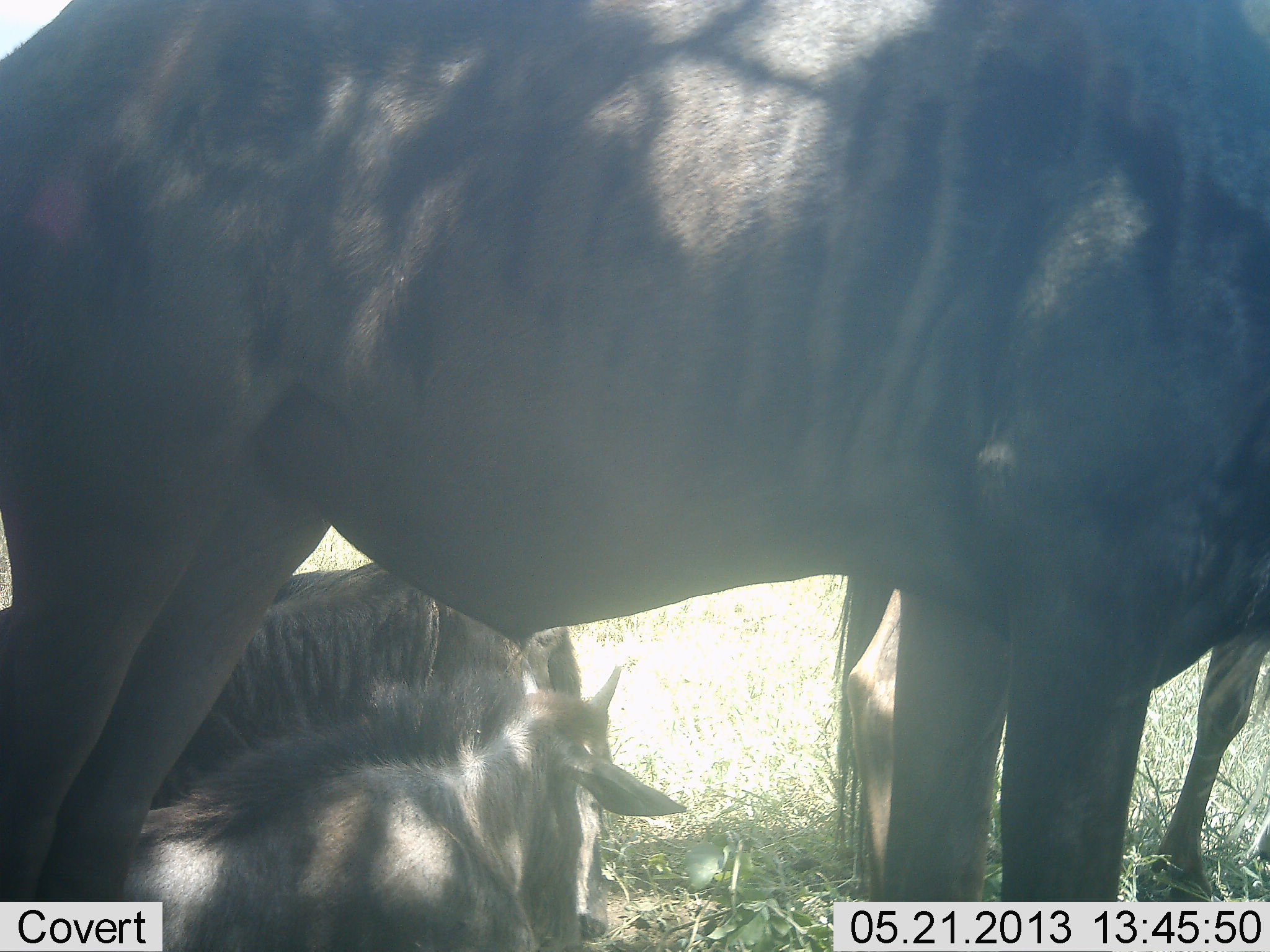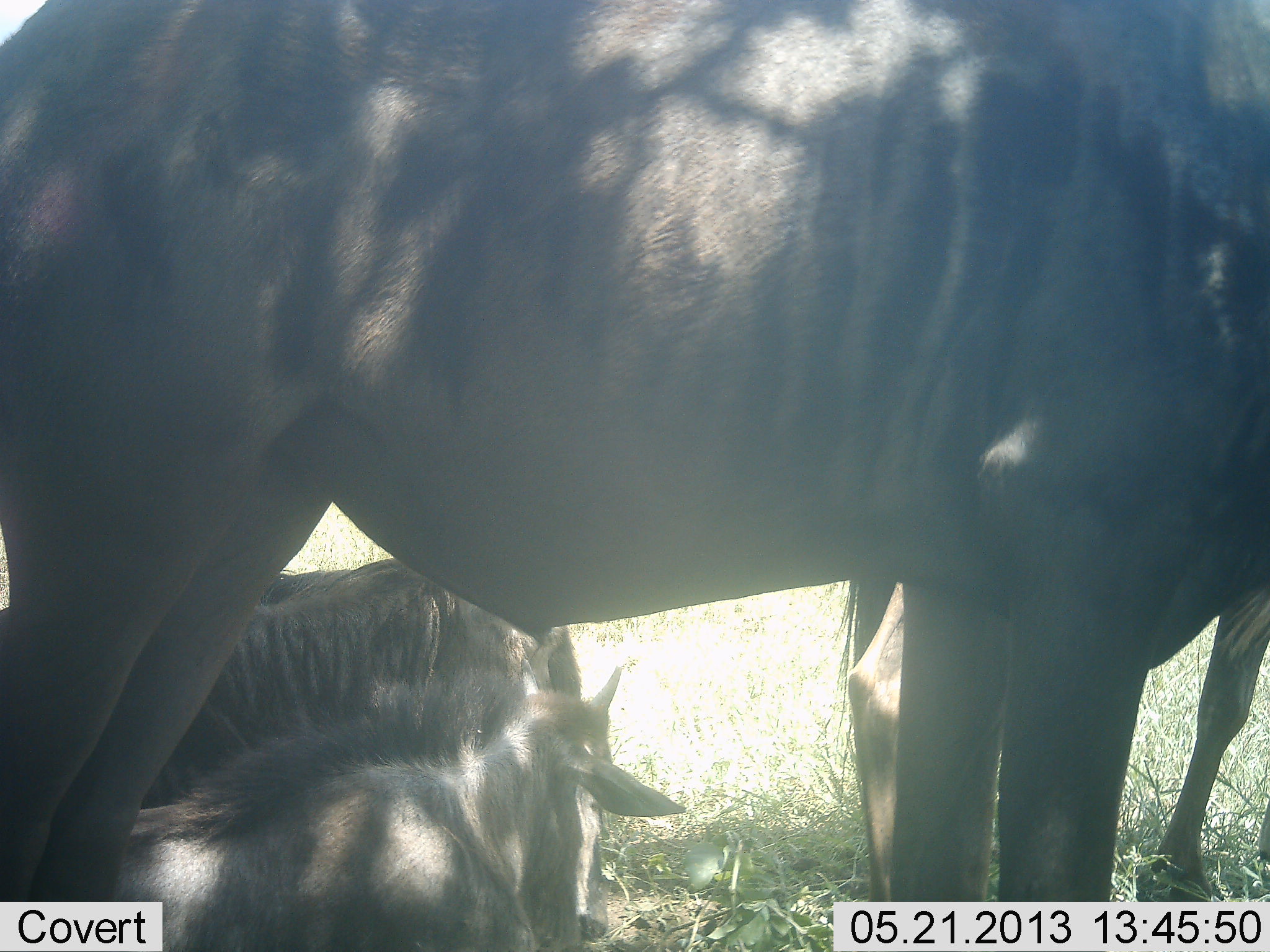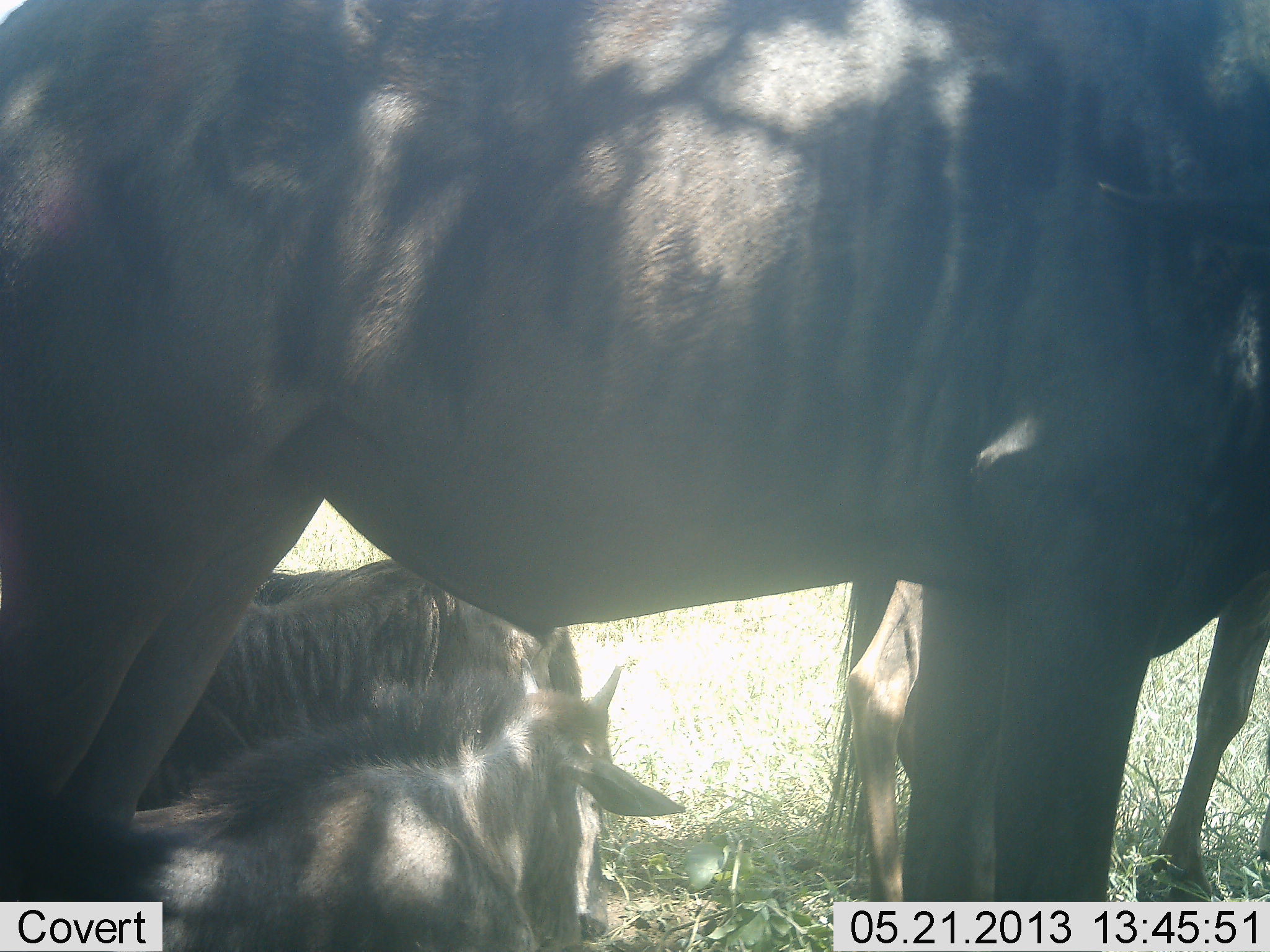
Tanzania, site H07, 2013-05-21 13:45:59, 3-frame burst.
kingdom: Animalia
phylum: Chordata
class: Mammalia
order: Artiodactyla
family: Bovidae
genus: Connochaetes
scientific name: Connochaetes taurinus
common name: blue wildebeest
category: wildebeest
Wildebeest (blue wildebeest) (Connochaetes taurinus), count 4. Behavior (volunteer vote fractions): standing 95%, resting 81%, moving 5%, interacting 0%. Young present (vote fraction): 43%. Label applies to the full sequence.